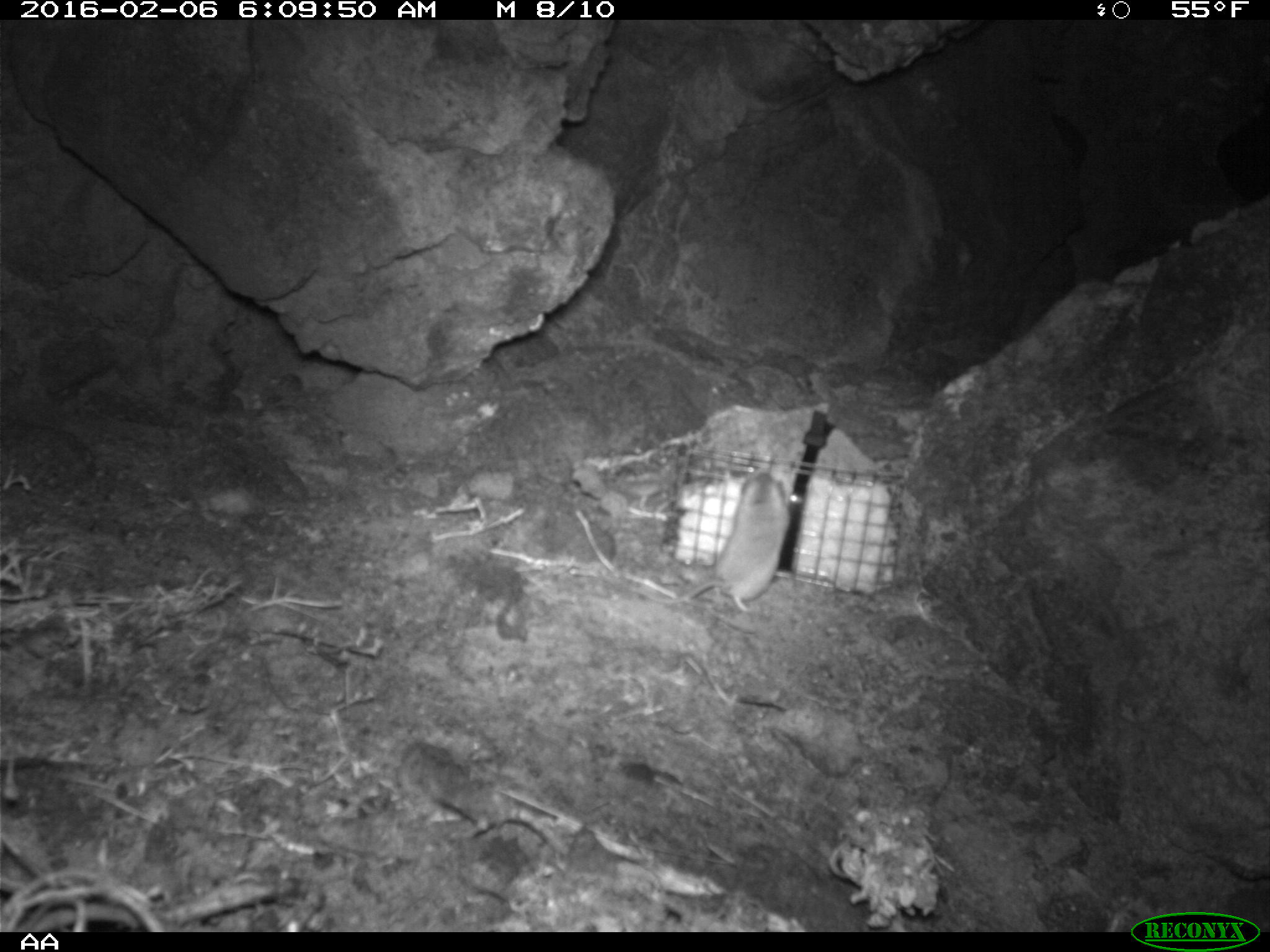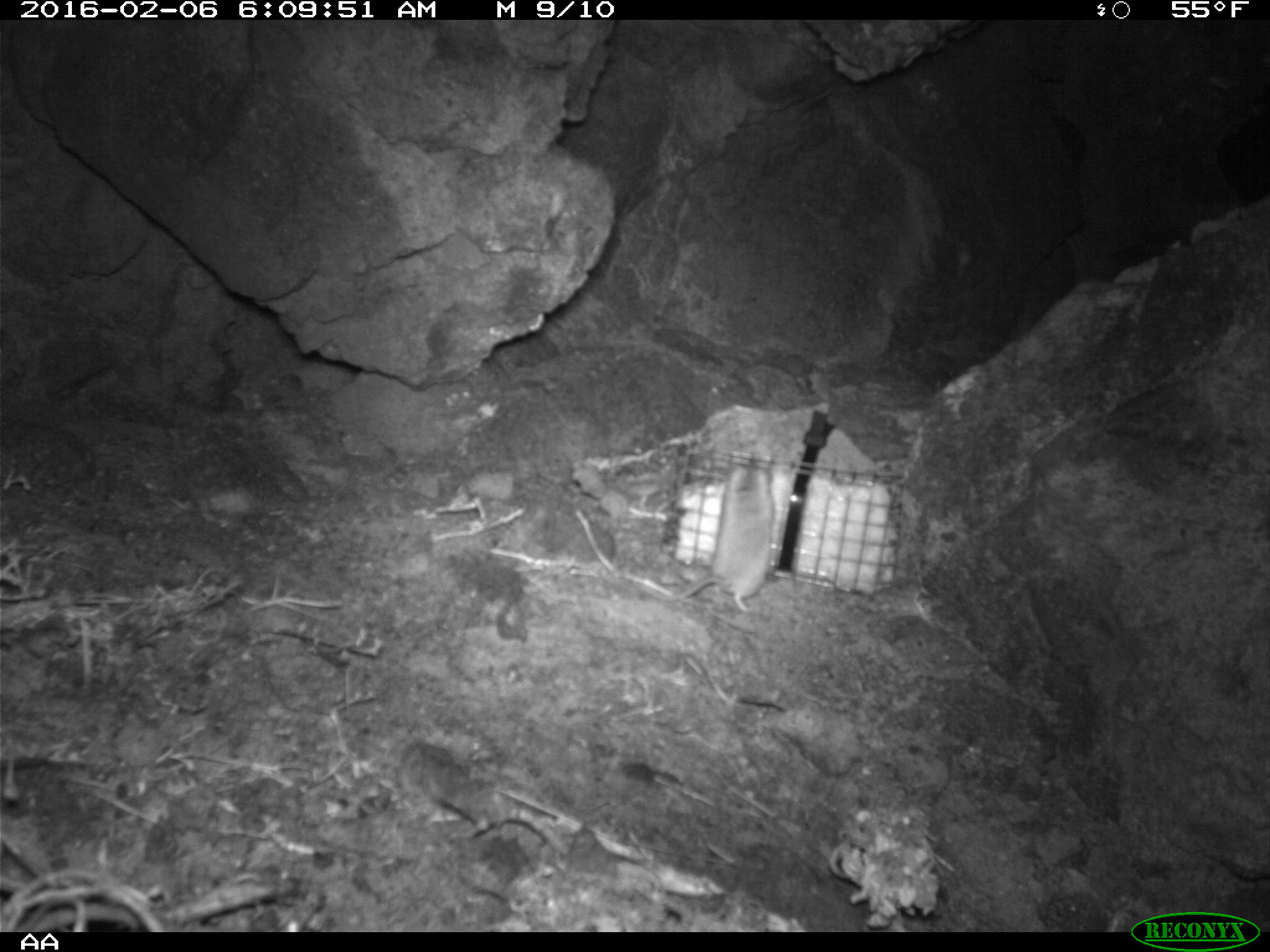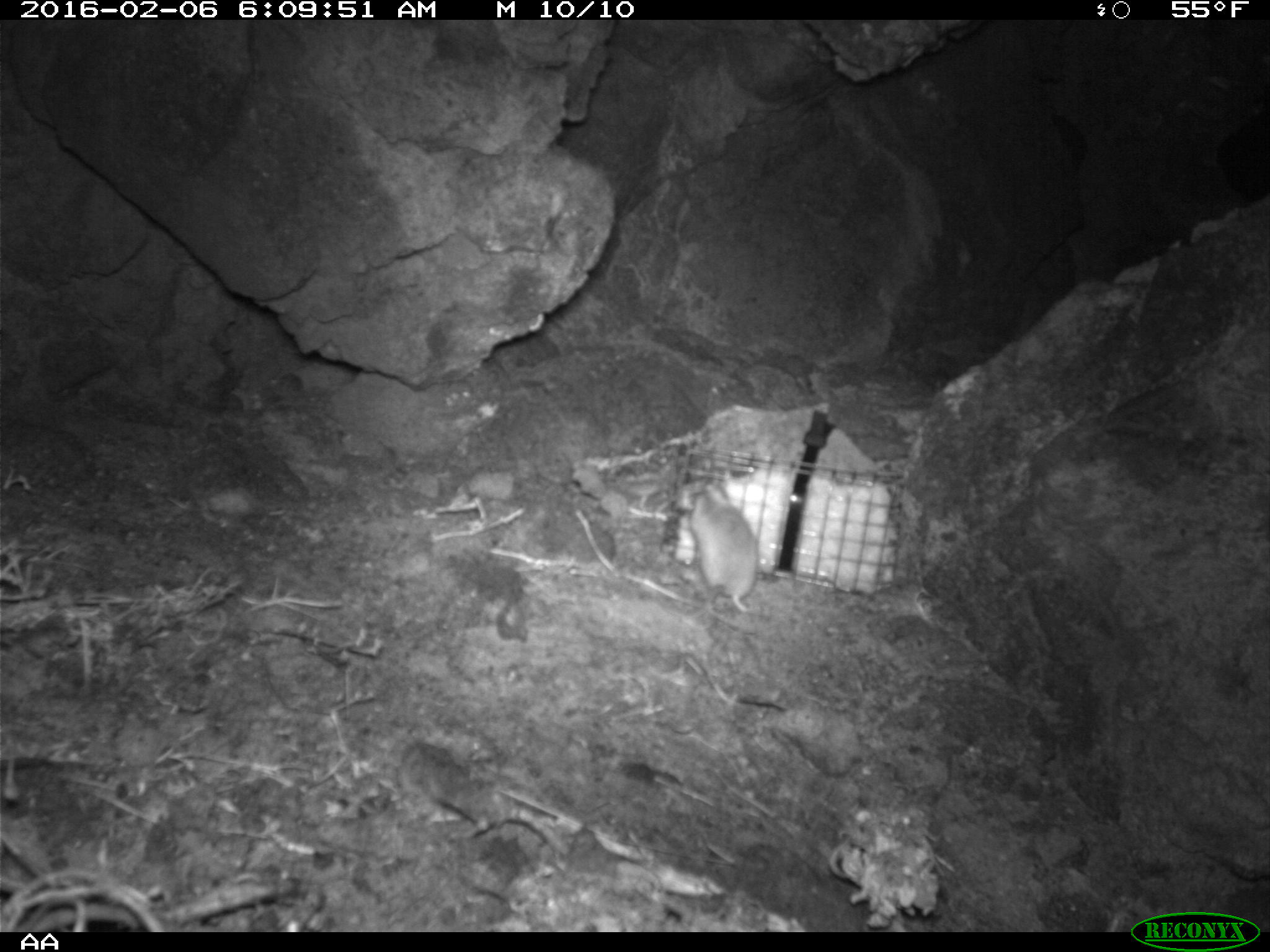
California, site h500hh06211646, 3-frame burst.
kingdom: Animalia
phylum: Chordata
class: Mammalia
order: Rodentia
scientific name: Rodentia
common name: rodent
Rodent (Rodentia).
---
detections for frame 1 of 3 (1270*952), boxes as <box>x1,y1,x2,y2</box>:
rodent: <box>628,463,802,614</box>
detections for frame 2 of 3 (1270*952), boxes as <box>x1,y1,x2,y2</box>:
rodent: <box>634,463,773,614</box>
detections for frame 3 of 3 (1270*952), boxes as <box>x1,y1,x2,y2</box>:
rodent: <box>663,483,759,619</box>